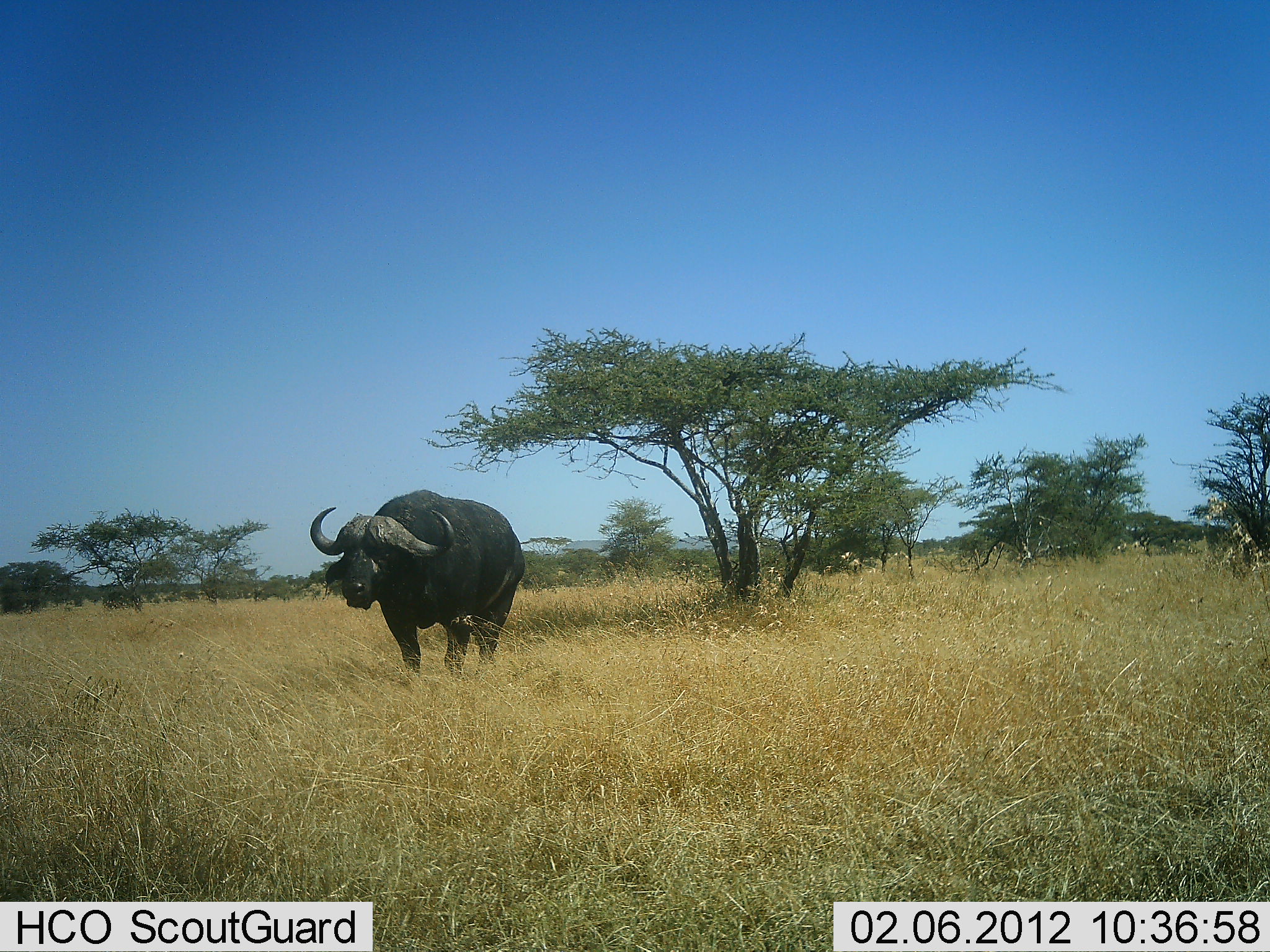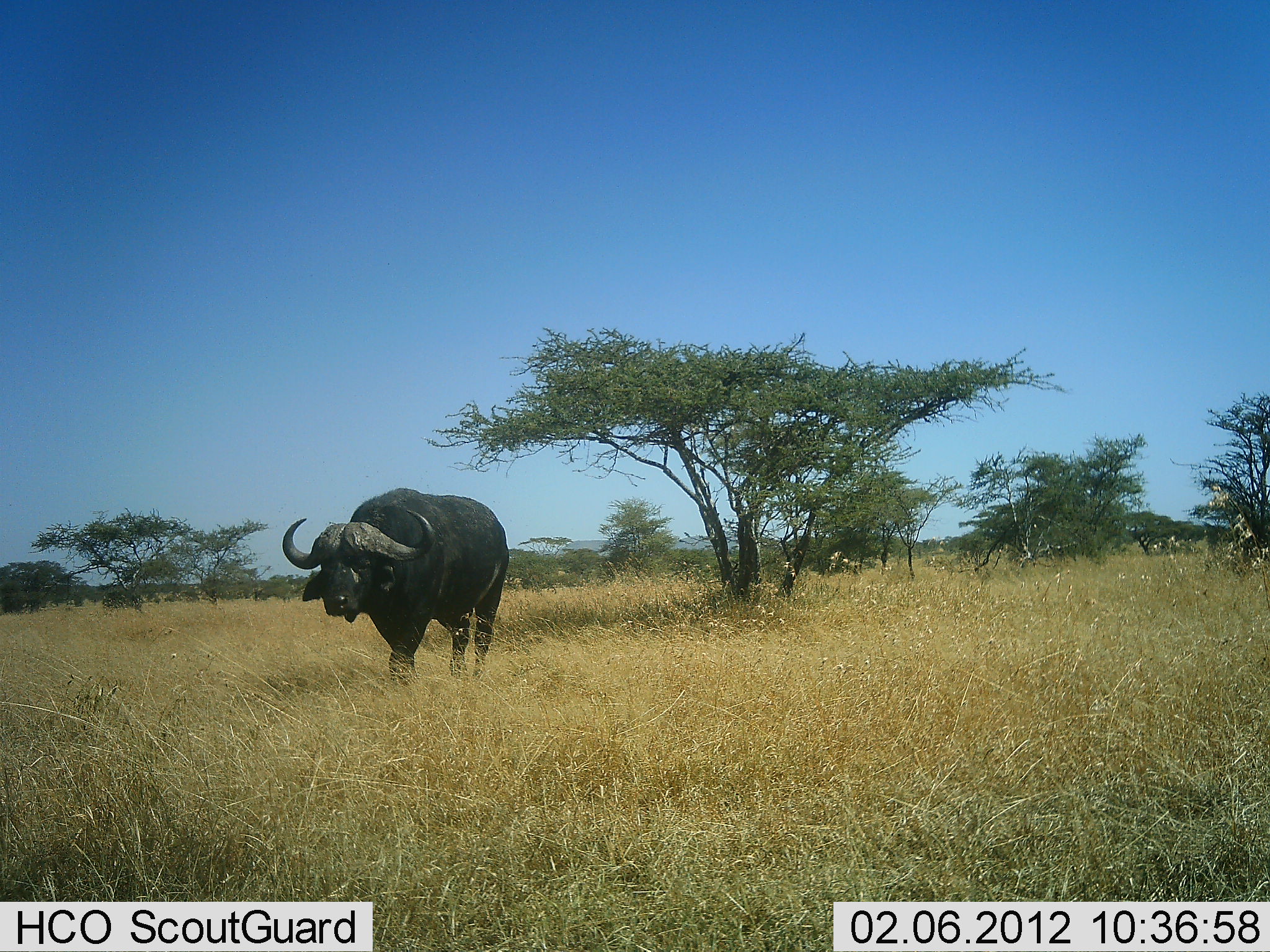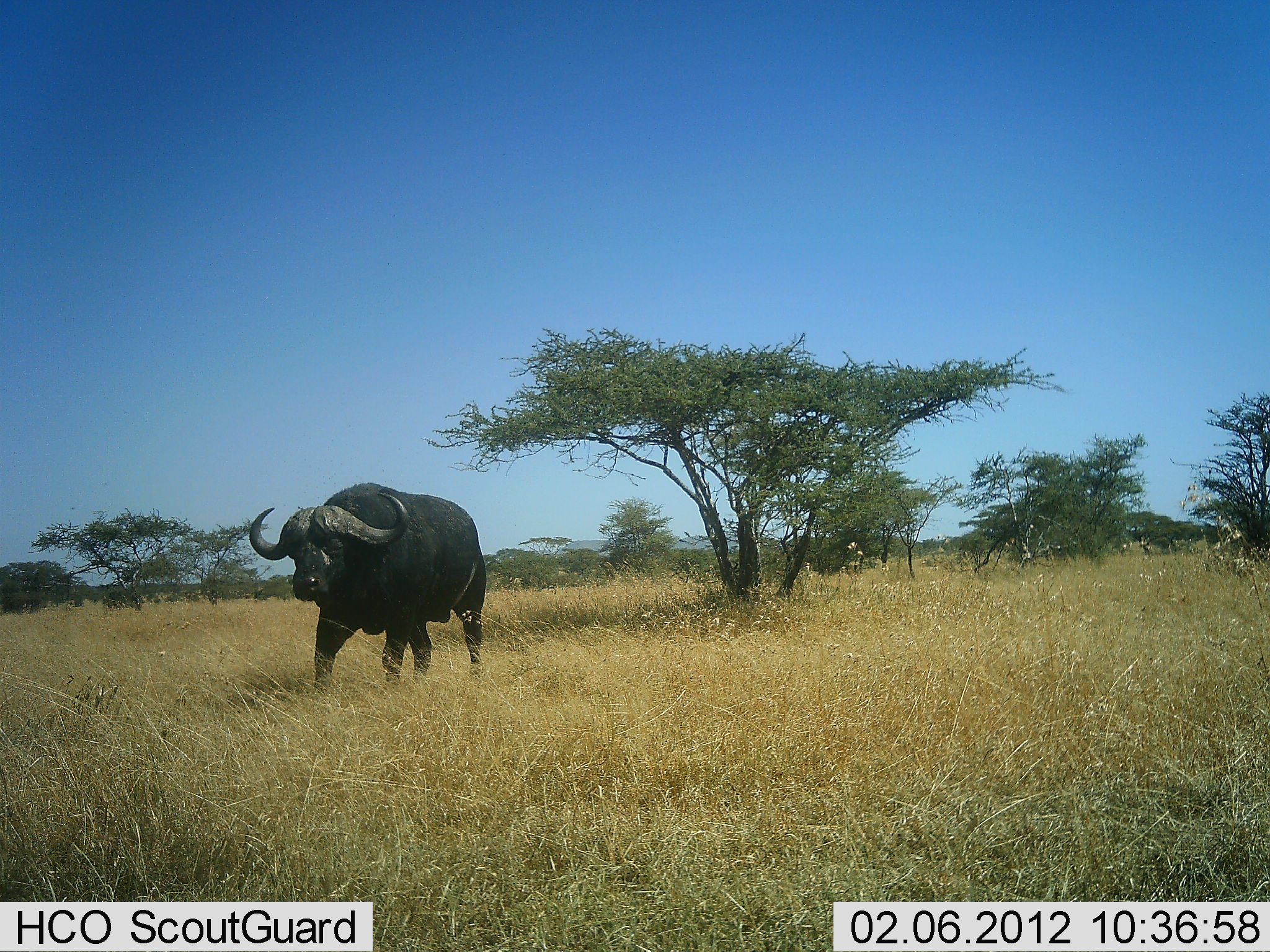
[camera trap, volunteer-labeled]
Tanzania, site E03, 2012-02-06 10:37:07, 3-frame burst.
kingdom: Animalia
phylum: Chordata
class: Mammalia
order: Artiodactyla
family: Bovidae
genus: Syncerus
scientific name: Syncerus caffer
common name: cape buffalo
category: buffalo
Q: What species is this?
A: Buffalo (cape buffalo) (Syncerus caffer).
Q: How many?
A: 1.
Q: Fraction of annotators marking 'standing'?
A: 23%.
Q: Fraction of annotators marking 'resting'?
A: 0%.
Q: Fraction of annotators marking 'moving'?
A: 85%.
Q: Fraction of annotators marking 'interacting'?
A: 0%.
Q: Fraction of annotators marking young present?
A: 0%.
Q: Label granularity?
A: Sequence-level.